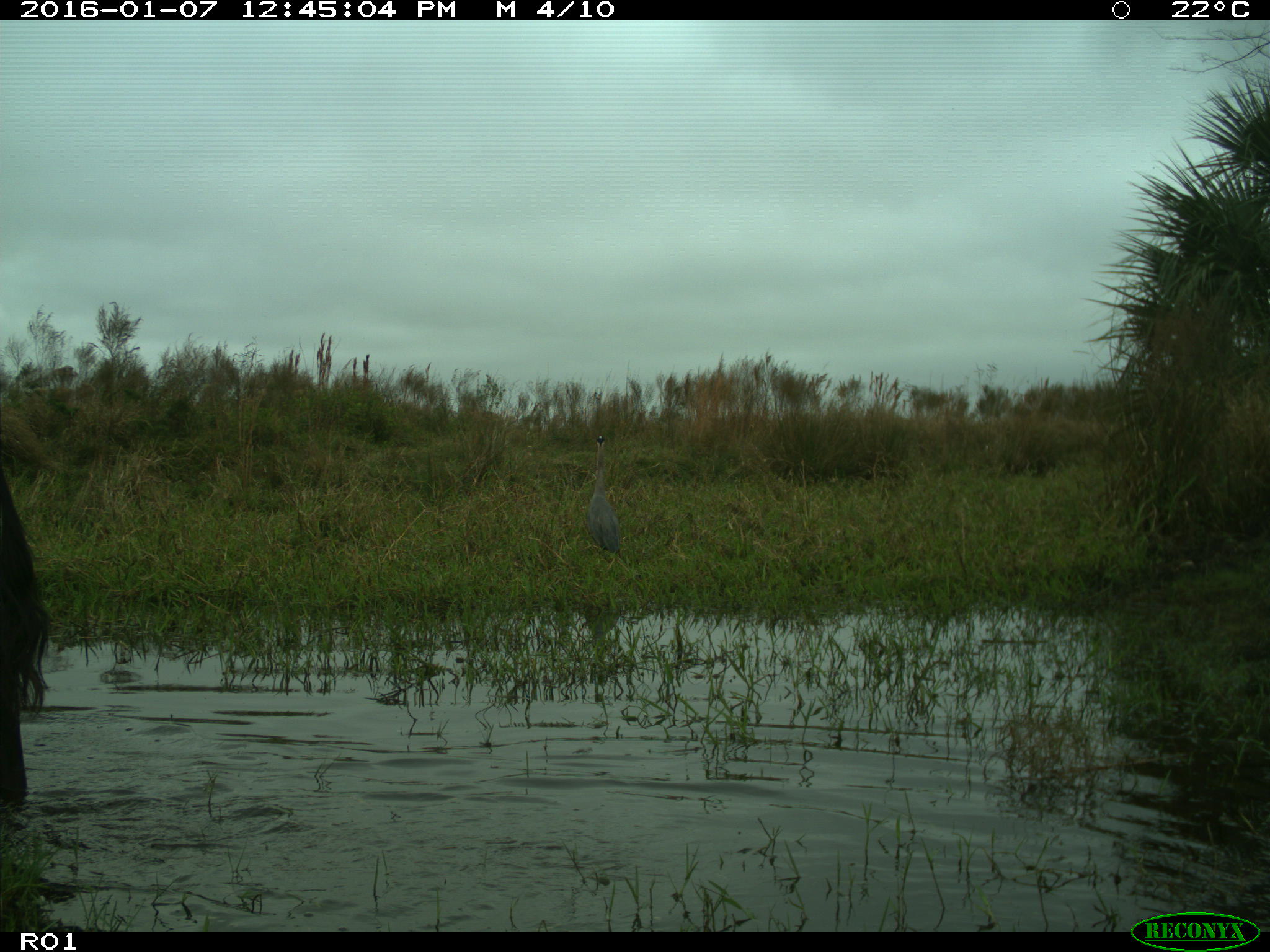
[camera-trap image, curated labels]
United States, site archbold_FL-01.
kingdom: Animalia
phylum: Chordata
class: Mammalia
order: Artiodactyla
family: Bovidae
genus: Bos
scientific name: Bos taurus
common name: domestic cow